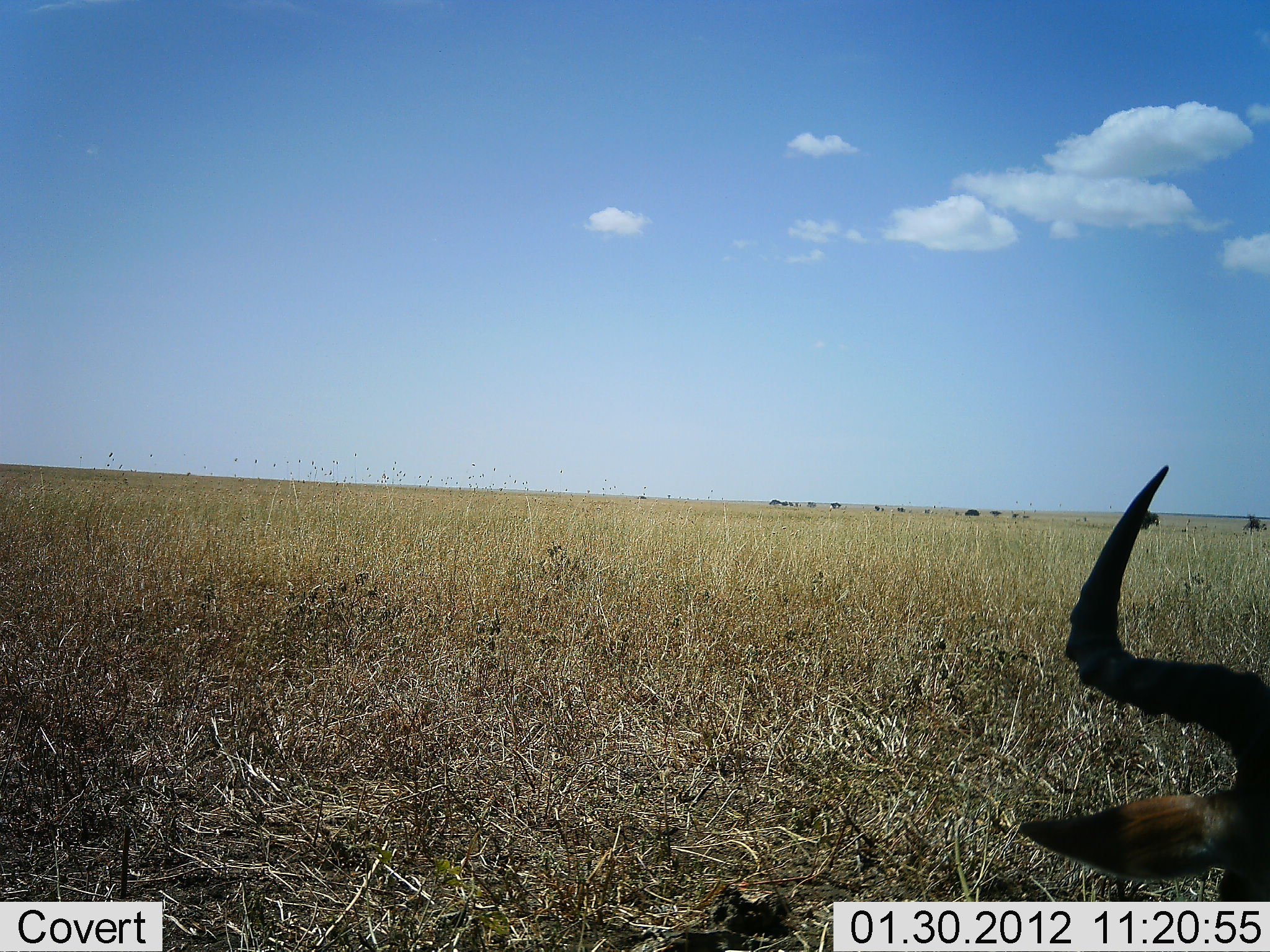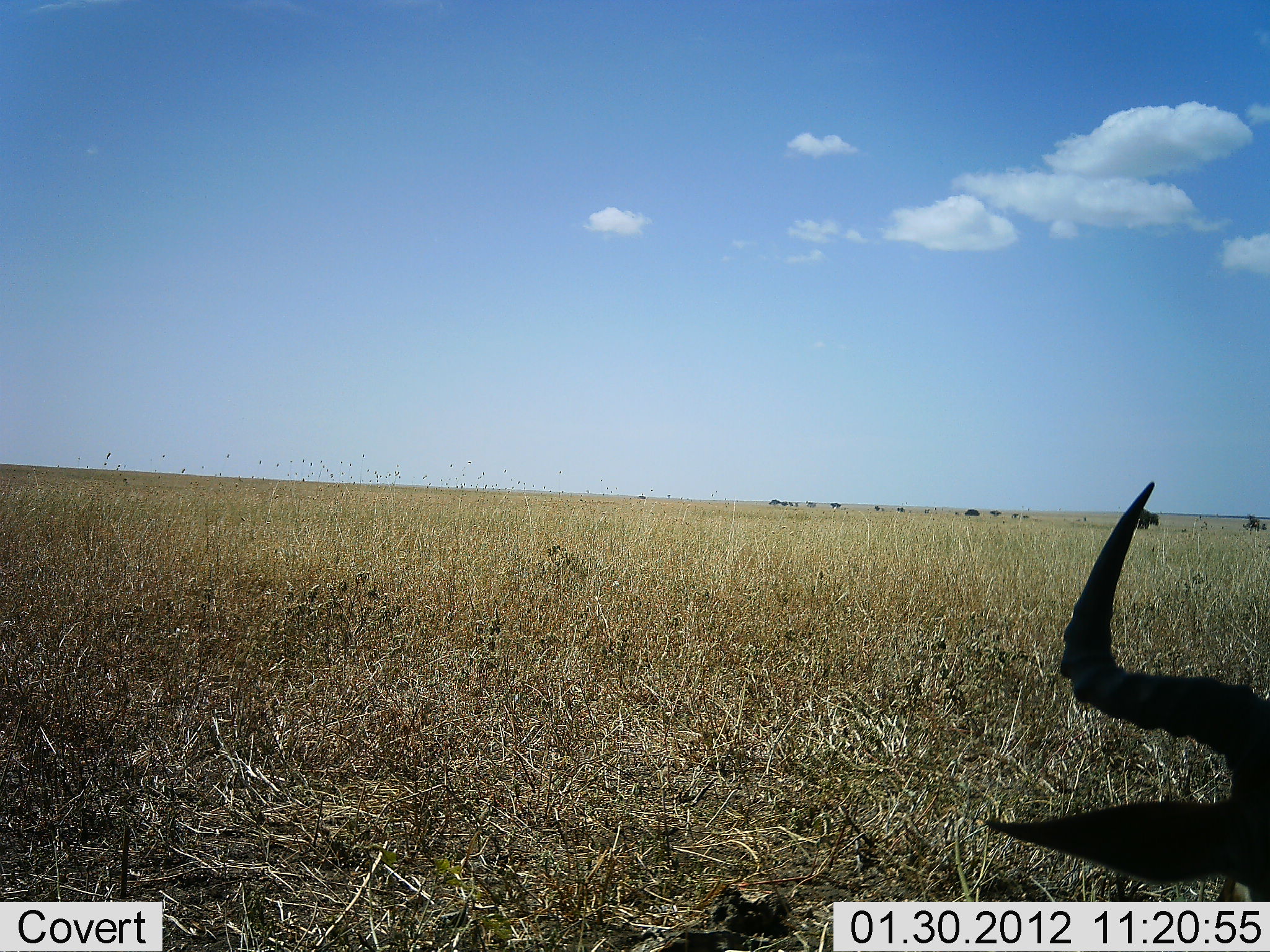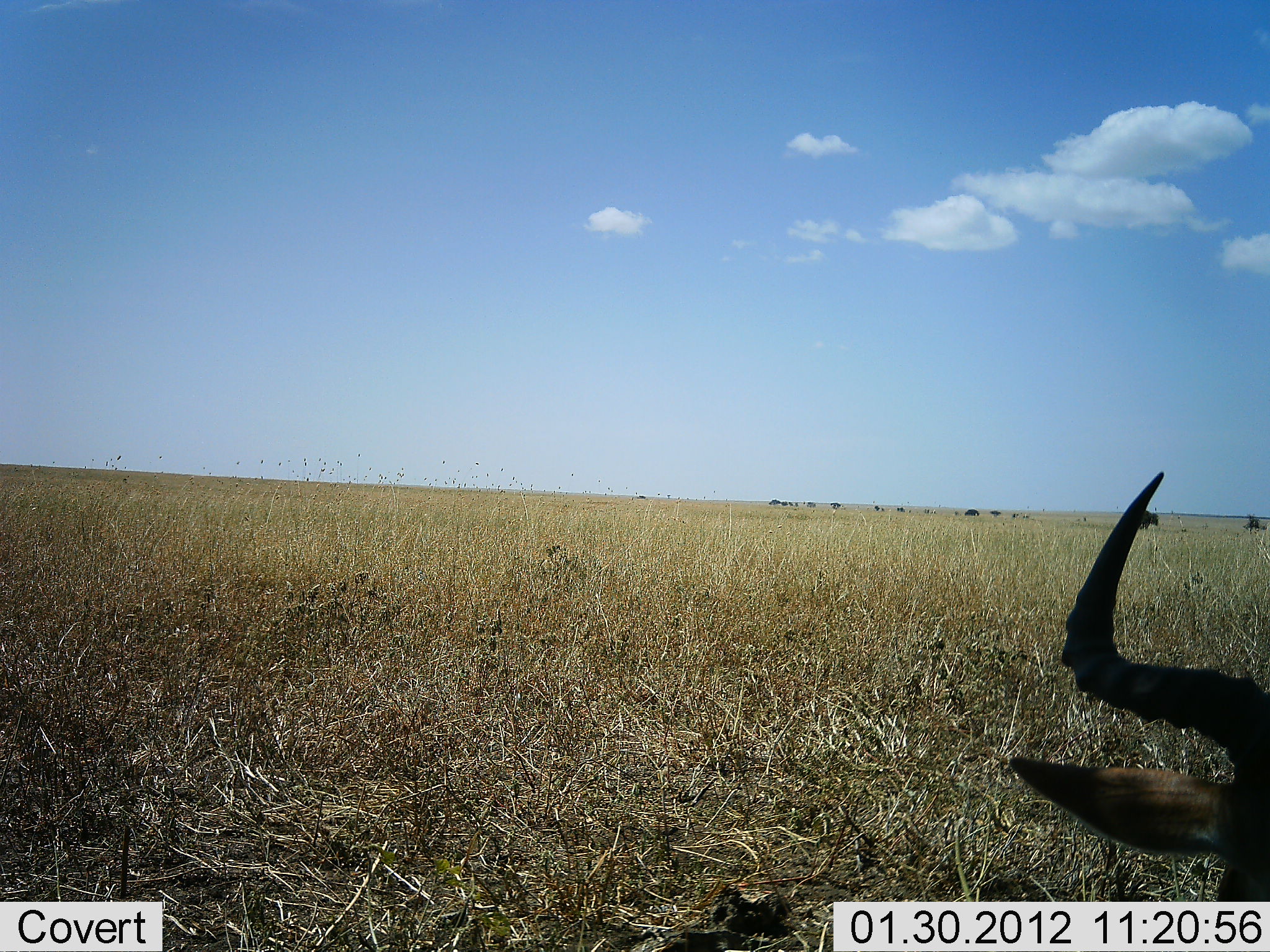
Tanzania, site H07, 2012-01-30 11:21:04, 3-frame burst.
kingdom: Animalia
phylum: Chordata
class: Mammalia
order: Artiodactyla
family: Bovidae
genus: Alcelaphus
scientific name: Alcelaphus buselaphus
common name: hartebeest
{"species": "hartebeest (Alcelaphus buselaphus)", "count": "1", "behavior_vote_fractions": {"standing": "22%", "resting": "72%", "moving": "0%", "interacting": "0%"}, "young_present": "0%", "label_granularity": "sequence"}